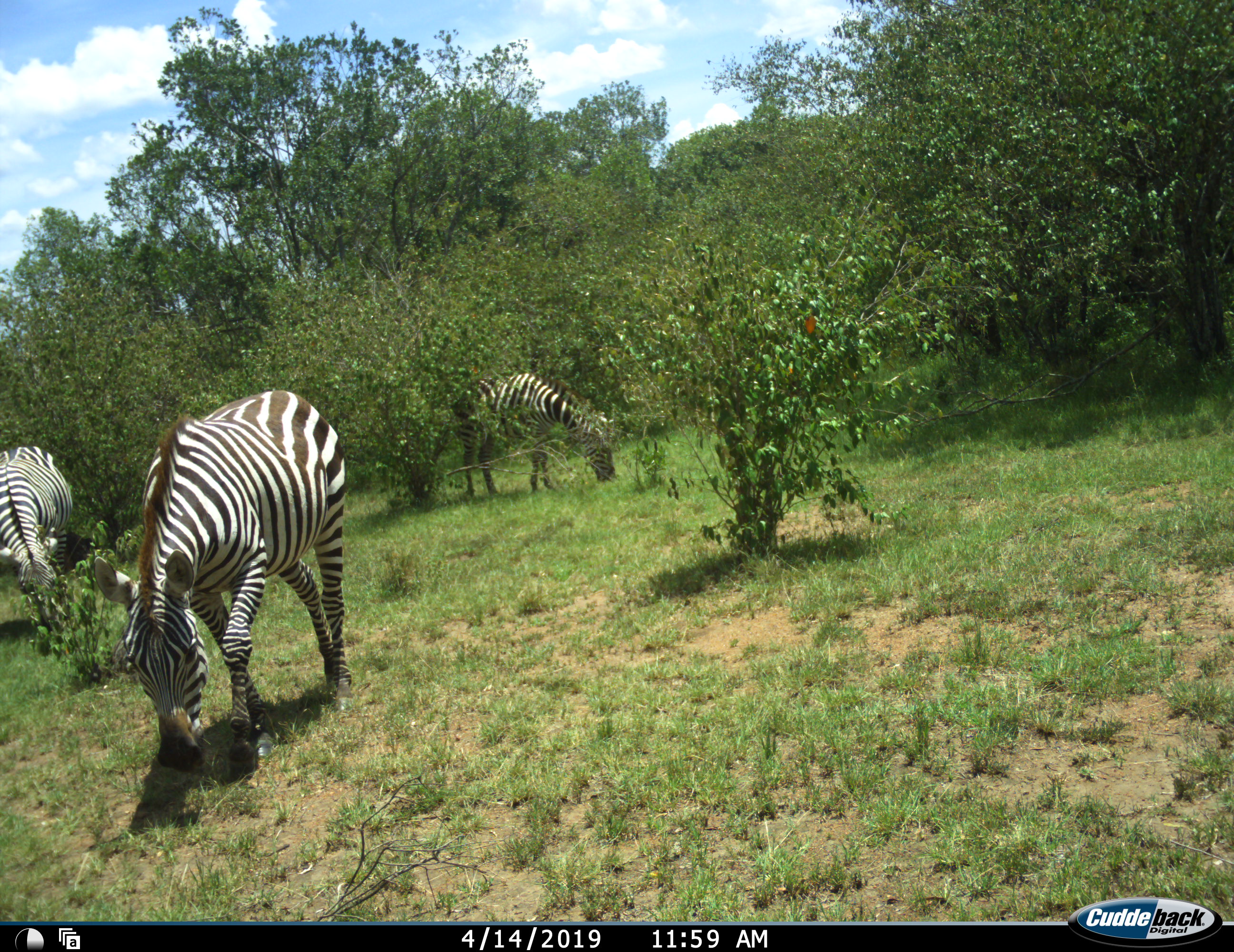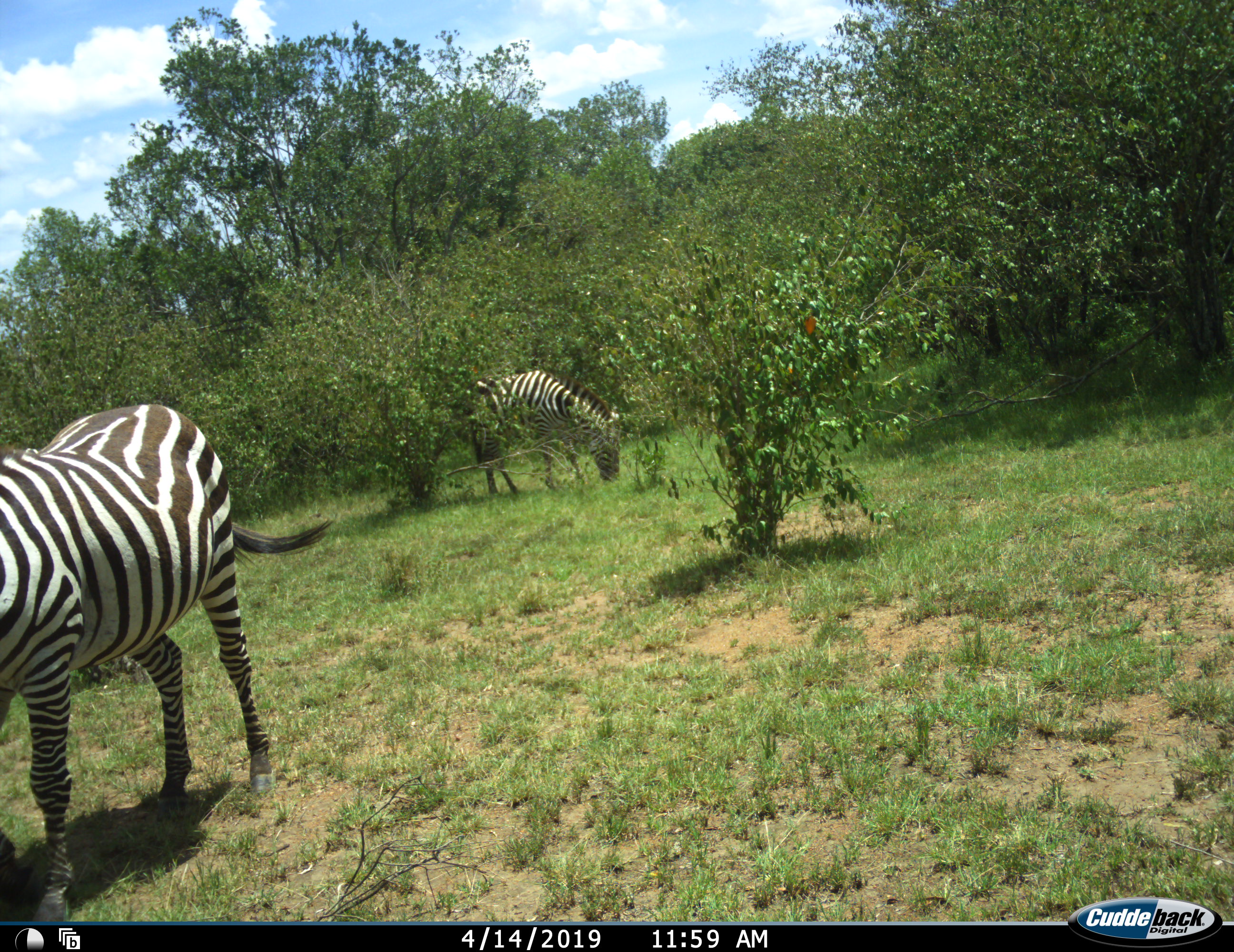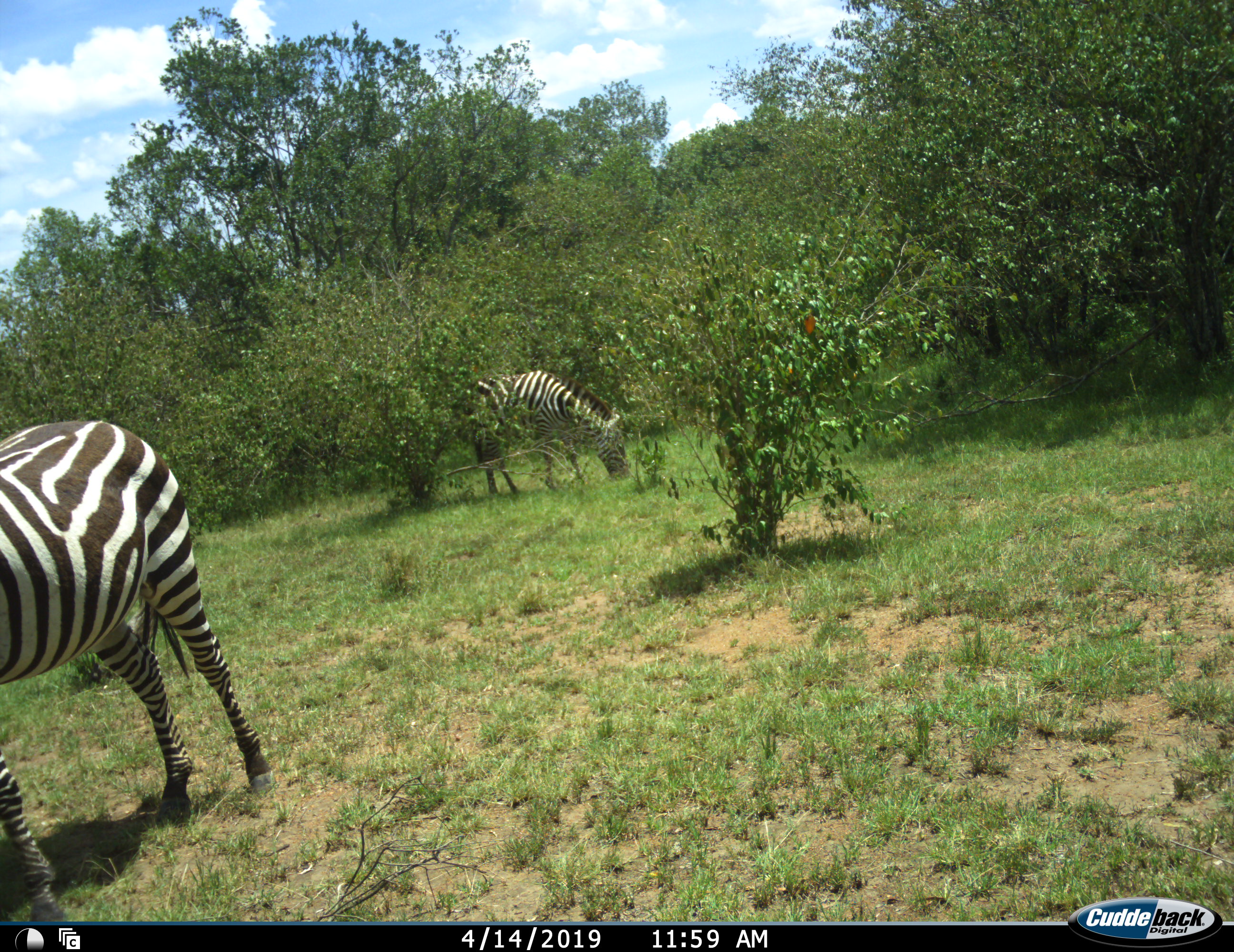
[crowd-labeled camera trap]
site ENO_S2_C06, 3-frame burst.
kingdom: Animalia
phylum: Chordata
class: Mammalia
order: Perissodactyla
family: Equidae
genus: Equus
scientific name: Equus quagga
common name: plains zebra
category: zebraplains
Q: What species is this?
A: Zebraplains (plains zebra) (Equus quagga).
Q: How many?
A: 3.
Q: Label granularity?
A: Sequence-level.